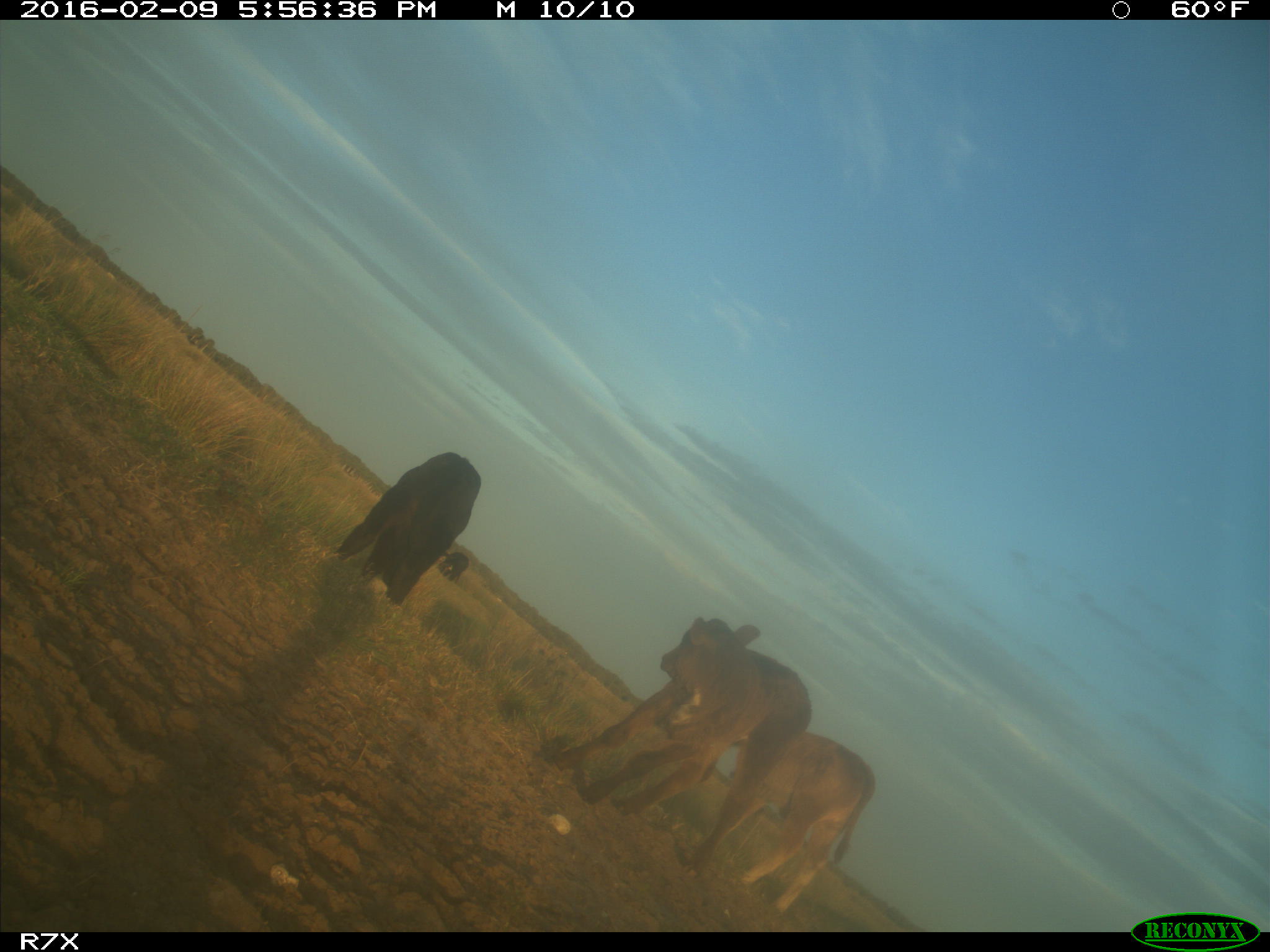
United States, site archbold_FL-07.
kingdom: Animalia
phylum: Chordata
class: Mammalia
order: Artiodactyla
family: Bovidae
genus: Bos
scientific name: Bos taurus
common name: domestic cow